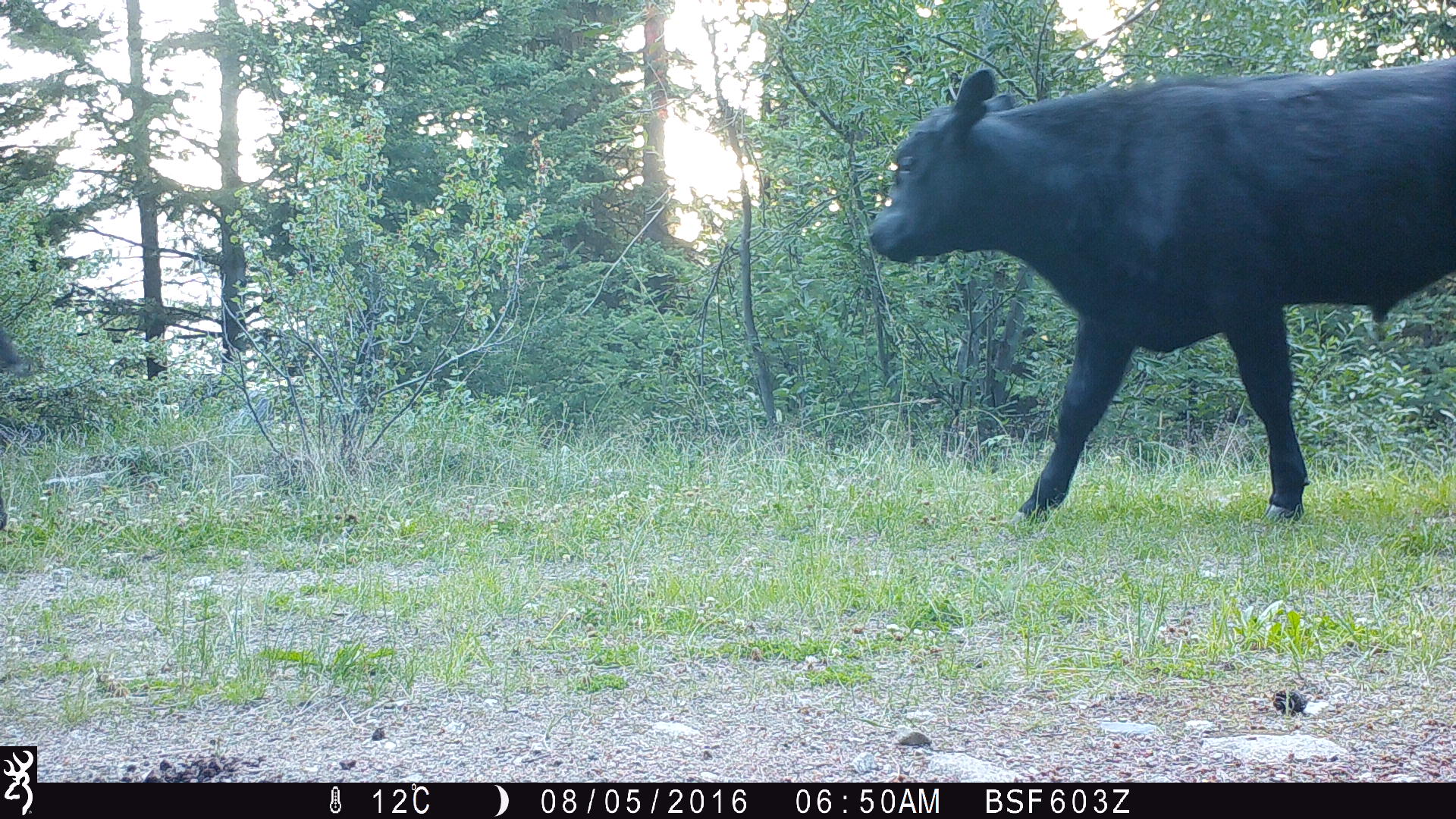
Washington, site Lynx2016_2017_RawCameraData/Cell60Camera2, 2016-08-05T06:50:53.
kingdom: Animalia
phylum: Chordata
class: Mammalia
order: Artiodactyla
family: Bovidae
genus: Bos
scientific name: Bos taurus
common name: domestic cattle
Domestic cattle (Bos taurus). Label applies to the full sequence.